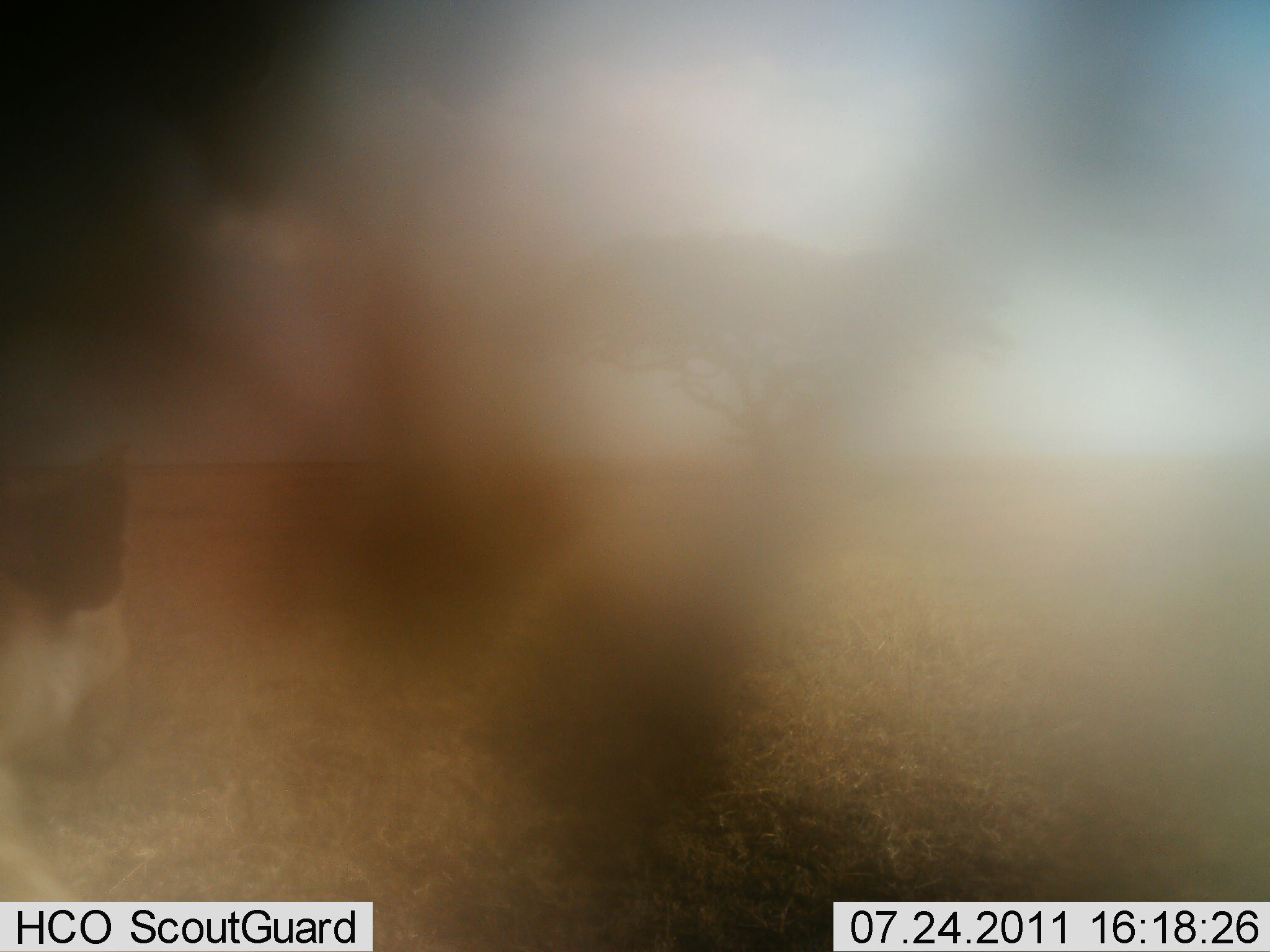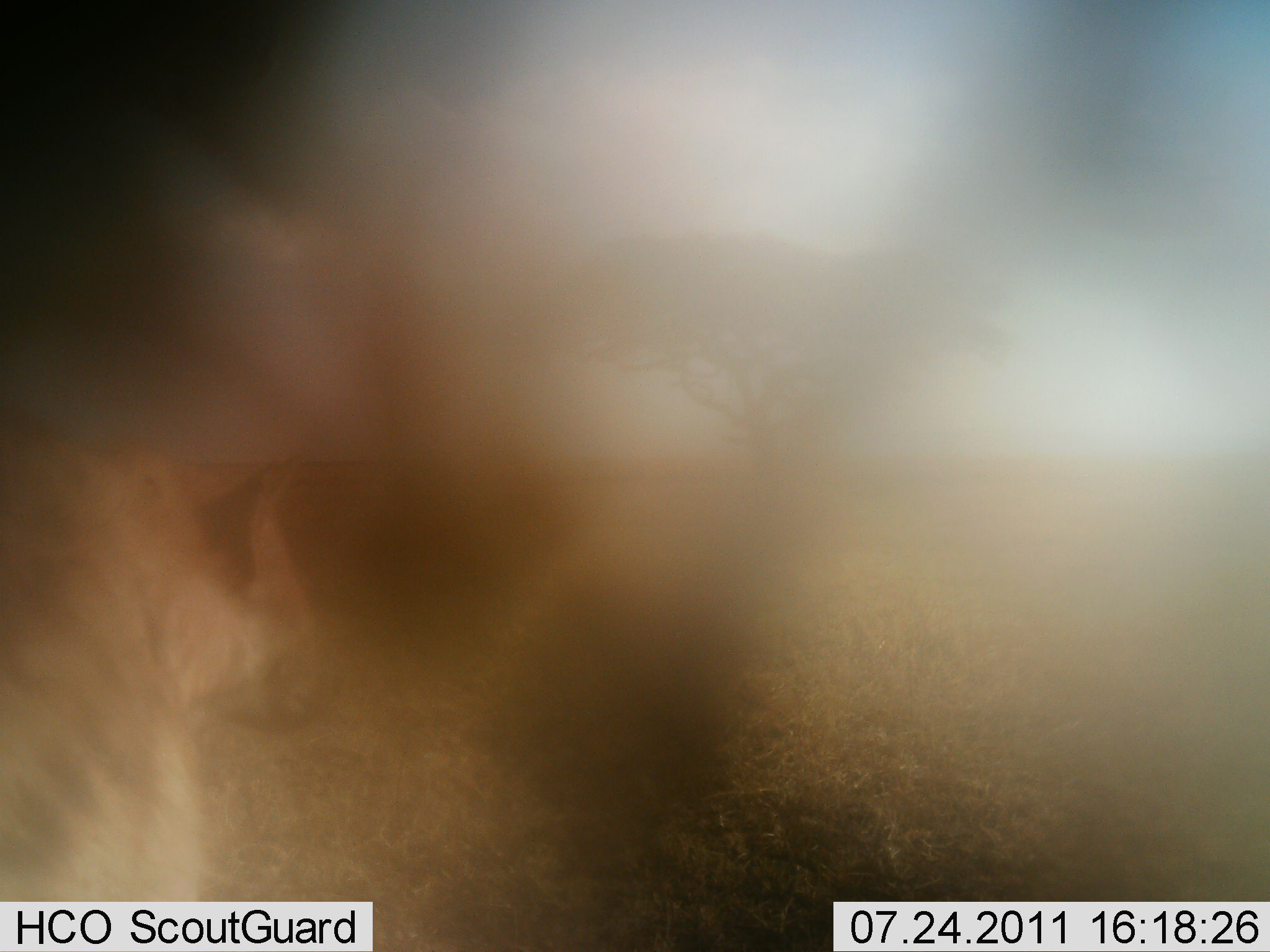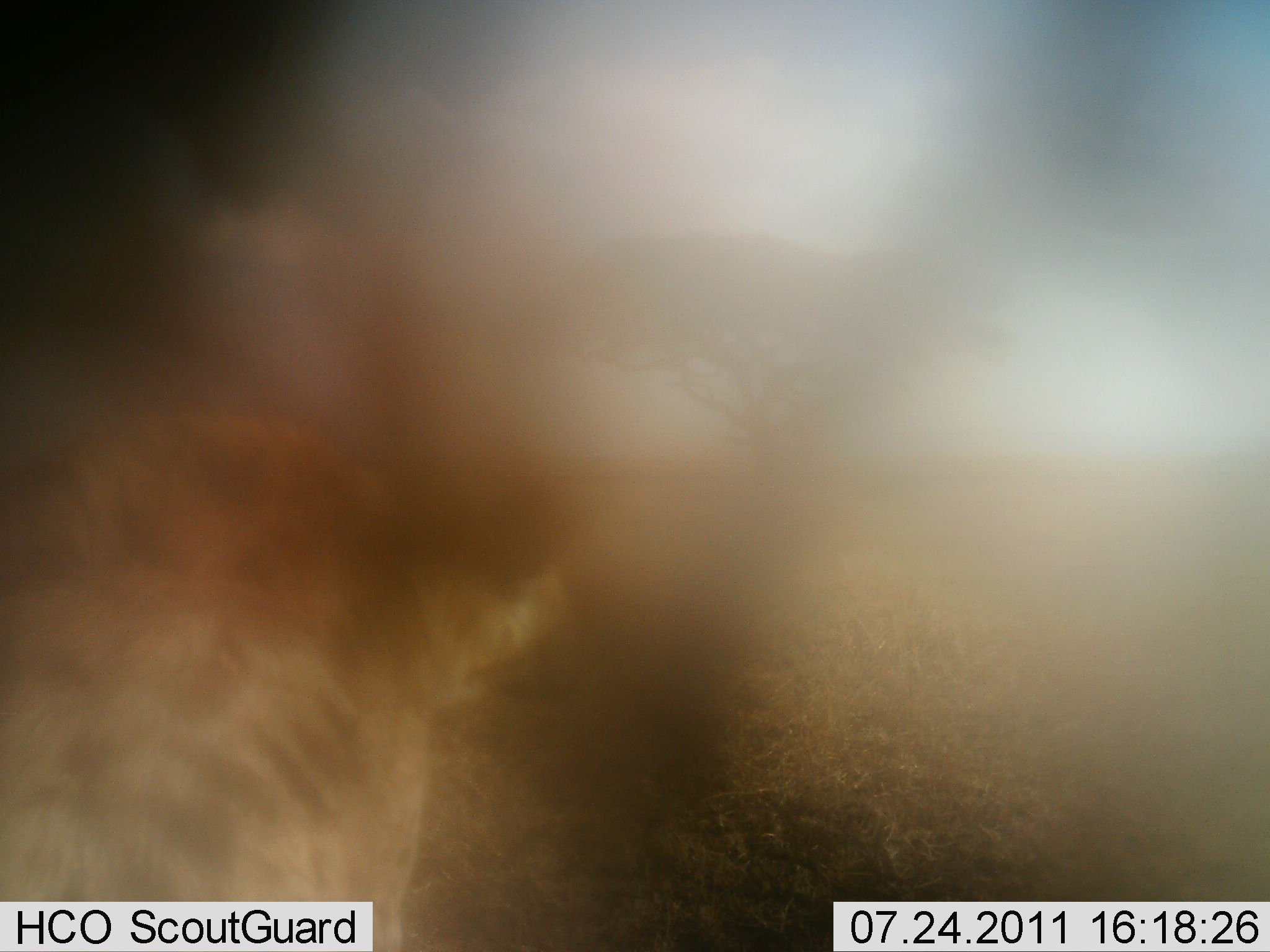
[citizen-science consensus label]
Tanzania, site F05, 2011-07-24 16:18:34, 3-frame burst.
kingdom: Animalia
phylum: Chordata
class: Mammalia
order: Carnivora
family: Hyaenidae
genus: Crocuta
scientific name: Crocuta crocuta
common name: spotted hyena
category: hyenaspotted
Hyenaspotted (spotted hyena) (Crocuta crocuta), count 1. Behavior (volunteer vote fractions): standing 18%, resting 0%, moving 82%, interacting 0%. Young present (vote fraction): 0%. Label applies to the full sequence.